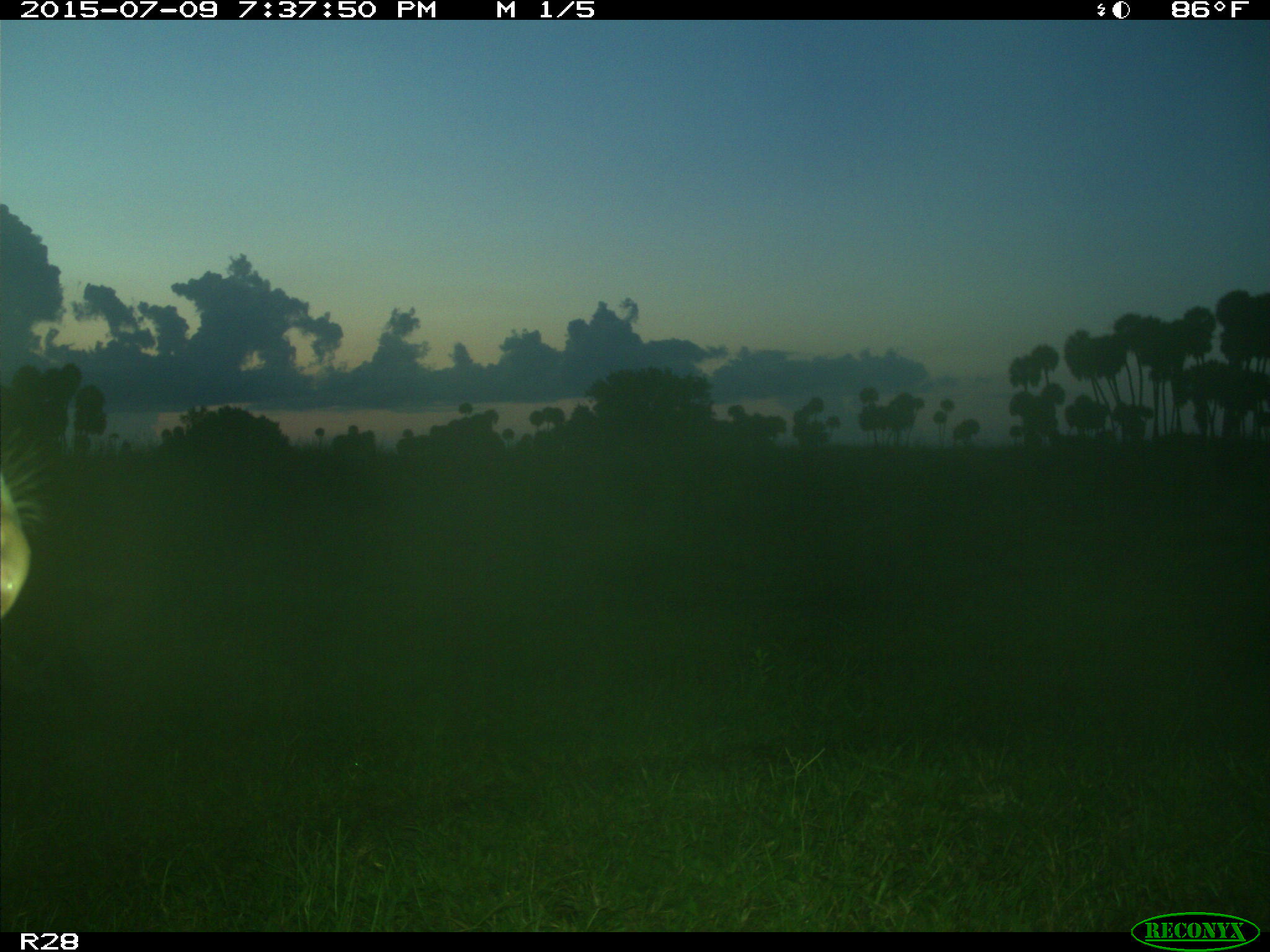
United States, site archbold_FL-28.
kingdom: Animalia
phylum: Chordata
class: Mammalia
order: Artiodactyla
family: Bovidae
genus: Bos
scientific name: Bos taurus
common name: domestic cow